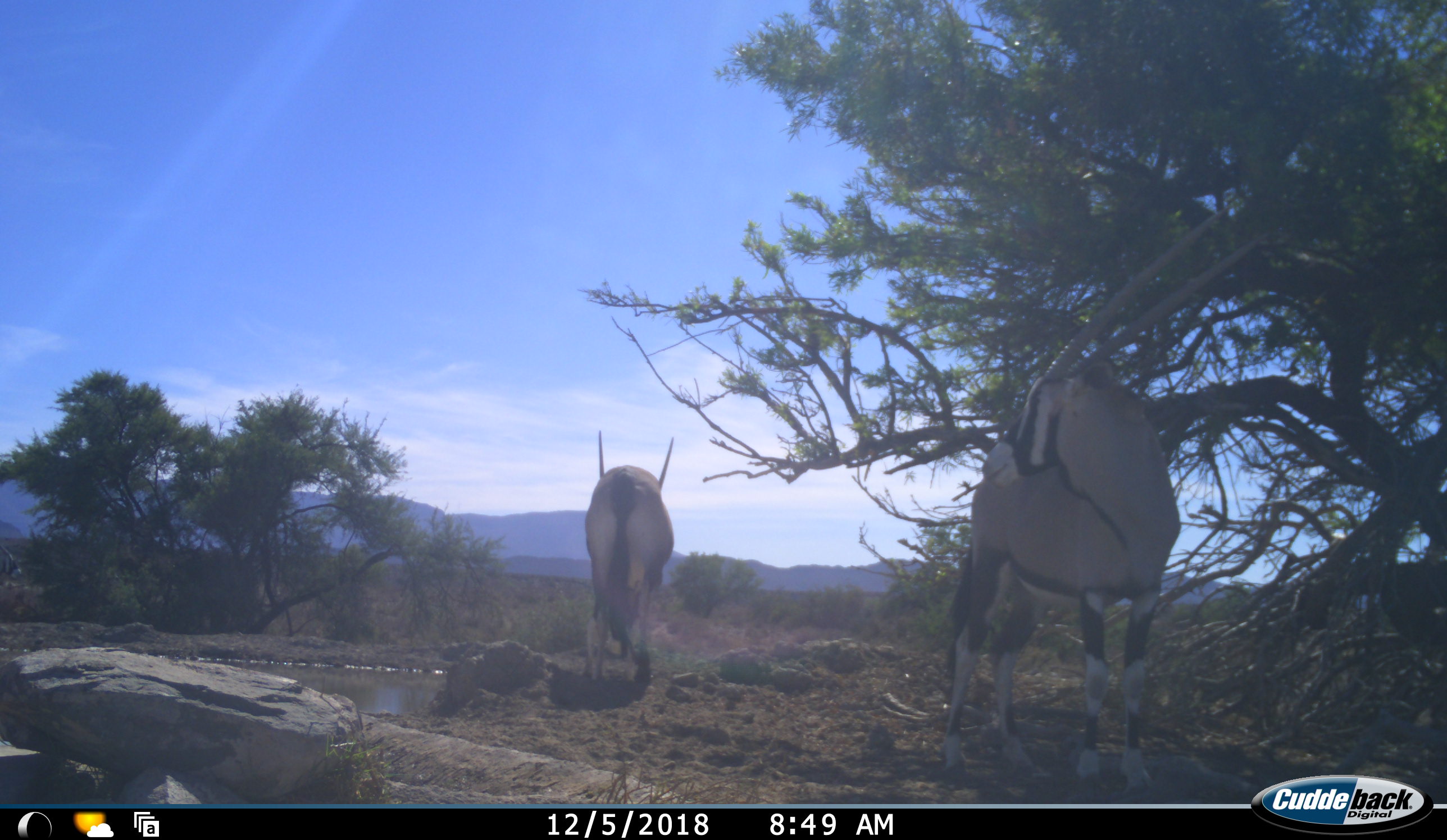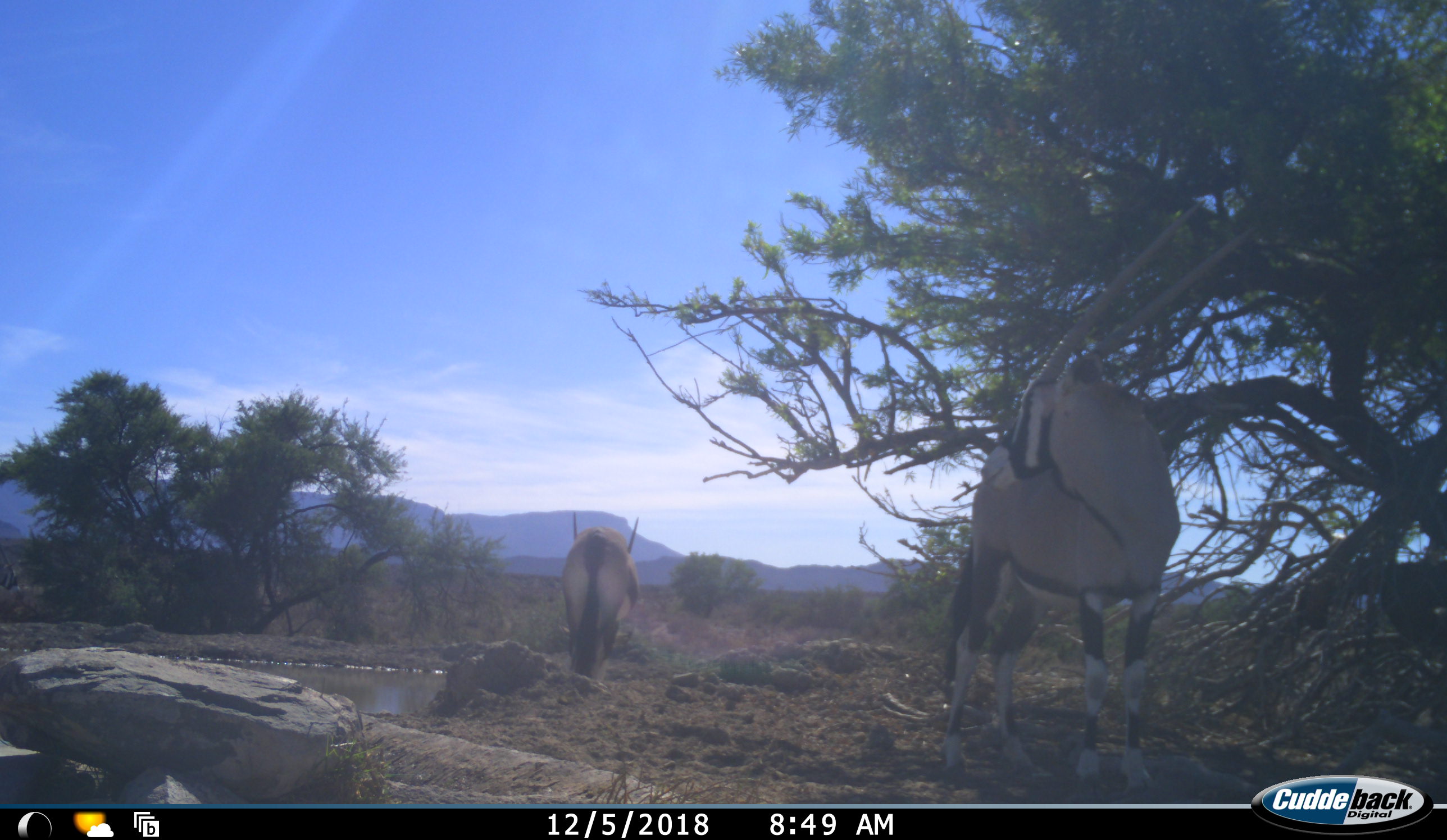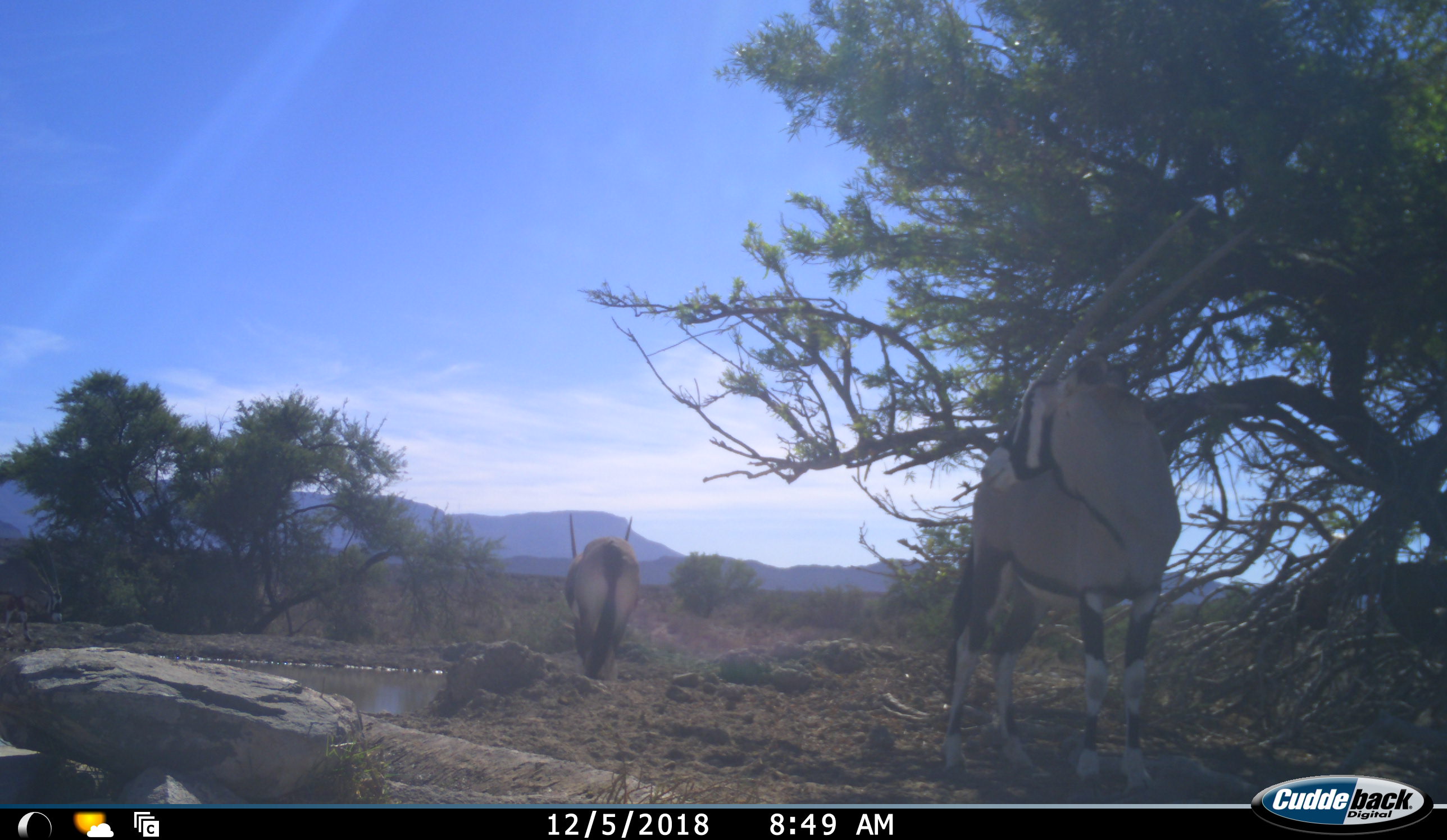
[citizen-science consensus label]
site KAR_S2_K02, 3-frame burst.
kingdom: Animalia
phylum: Chordata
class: Mammalia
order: Artiodactyla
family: Bovidae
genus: Oryx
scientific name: Oryx gazella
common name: gemsbok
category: oryx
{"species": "oryx (gemsbok) (Oryx gazella)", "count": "2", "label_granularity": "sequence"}